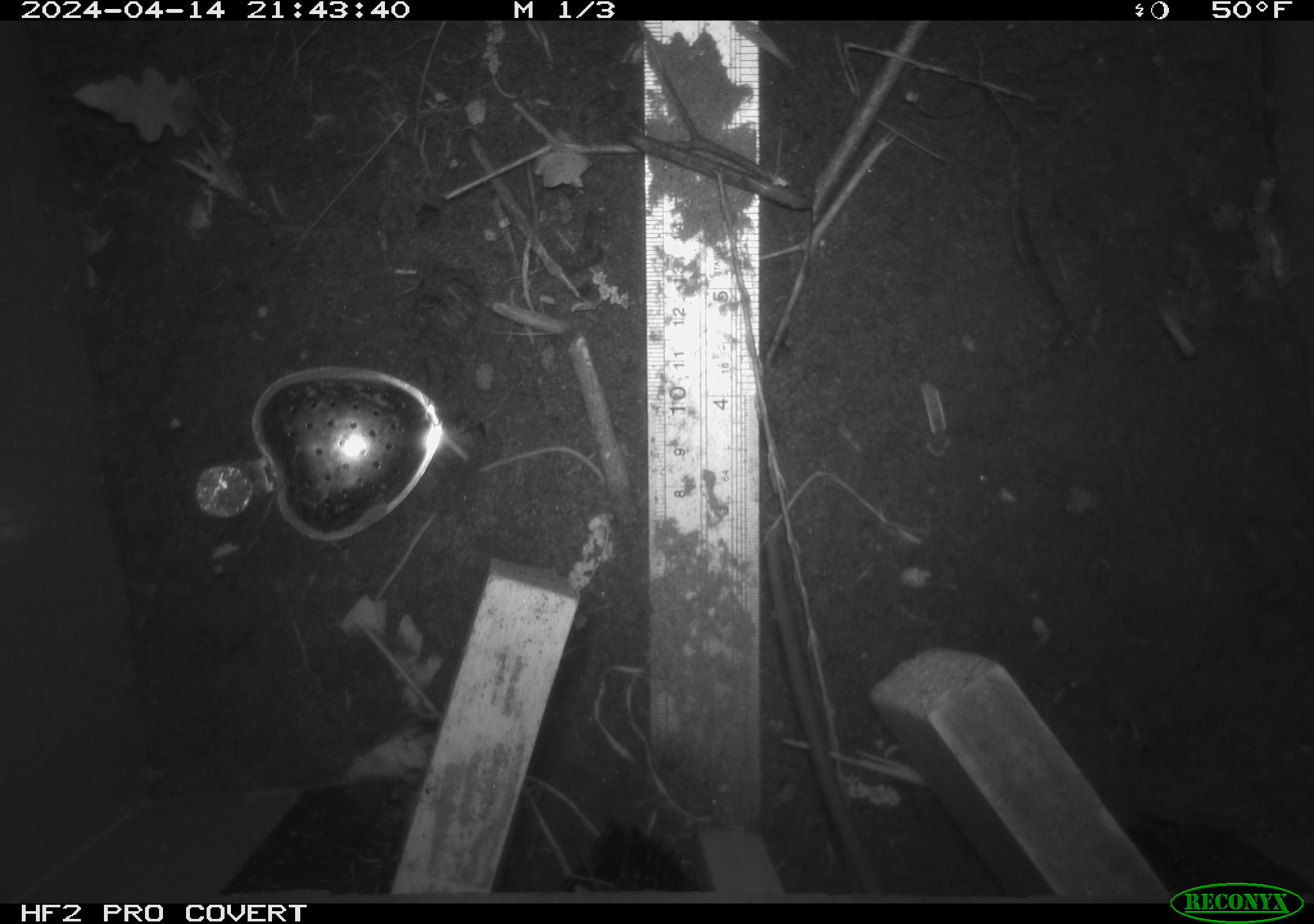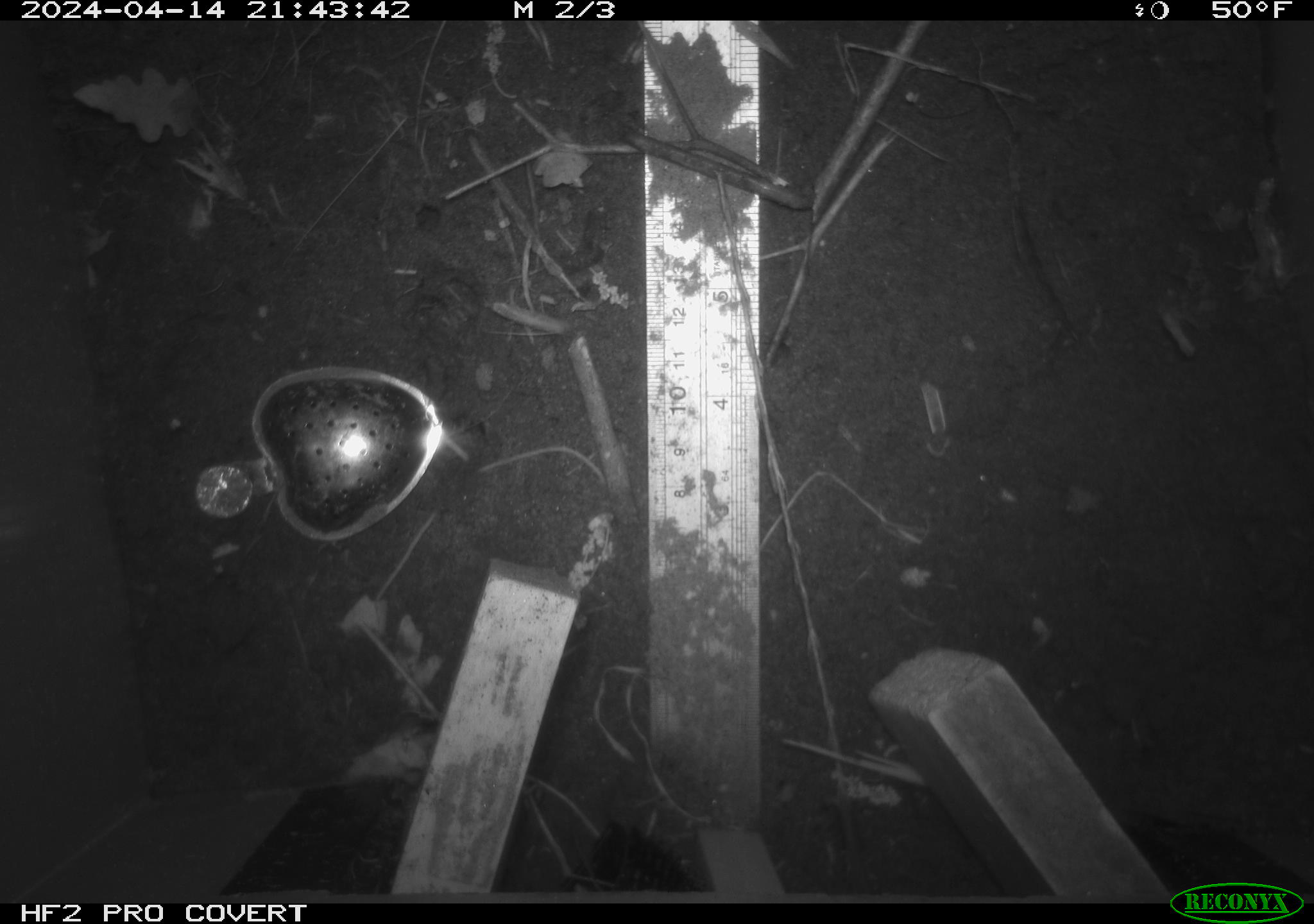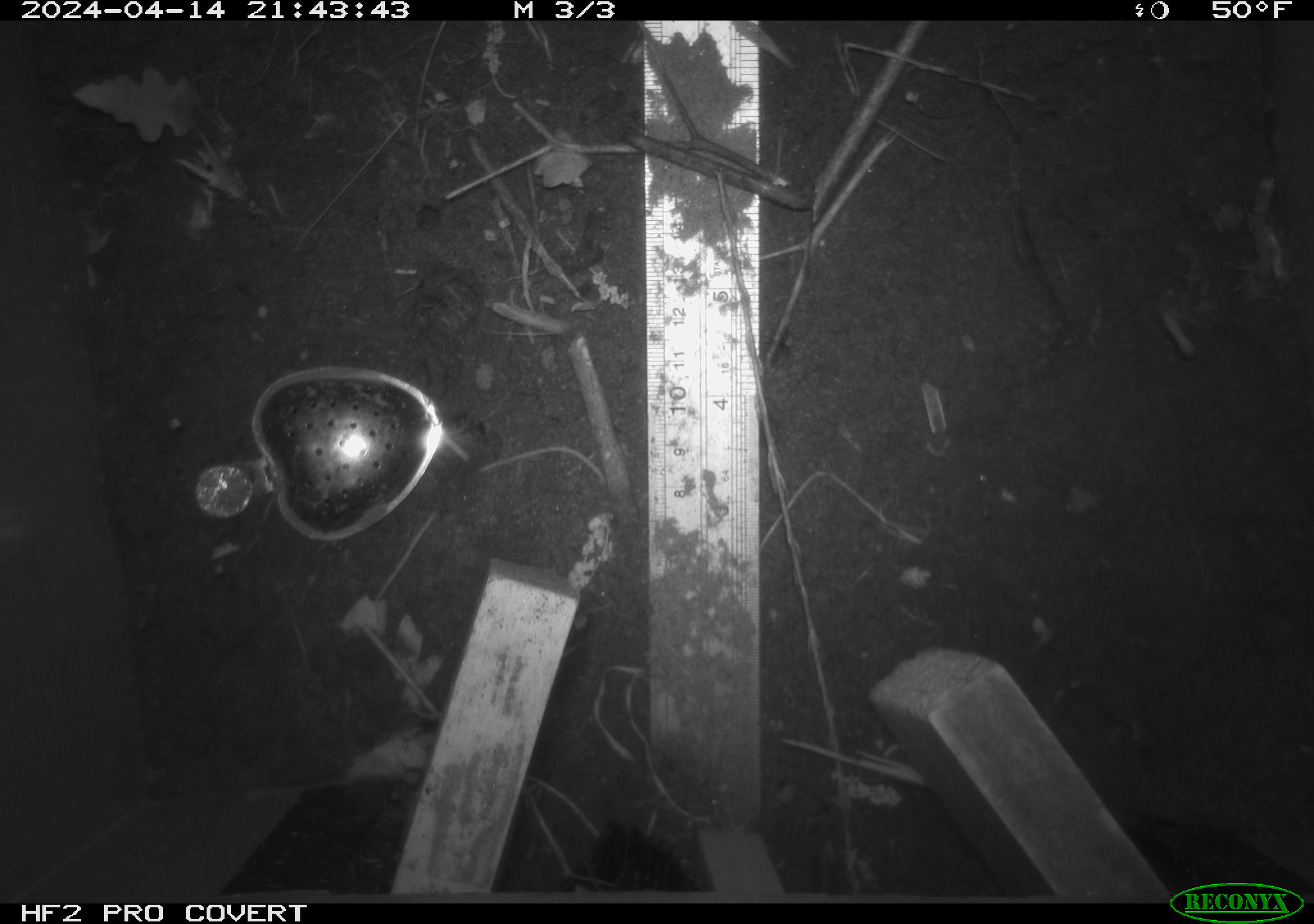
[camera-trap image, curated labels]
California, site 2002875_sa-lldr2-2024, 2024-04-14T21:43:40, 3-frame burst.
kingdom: Animalia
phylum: Chordata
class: Mammalia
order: Rodentia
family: Muridae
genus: Rattus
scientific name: Rattus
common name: rat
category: rattus species